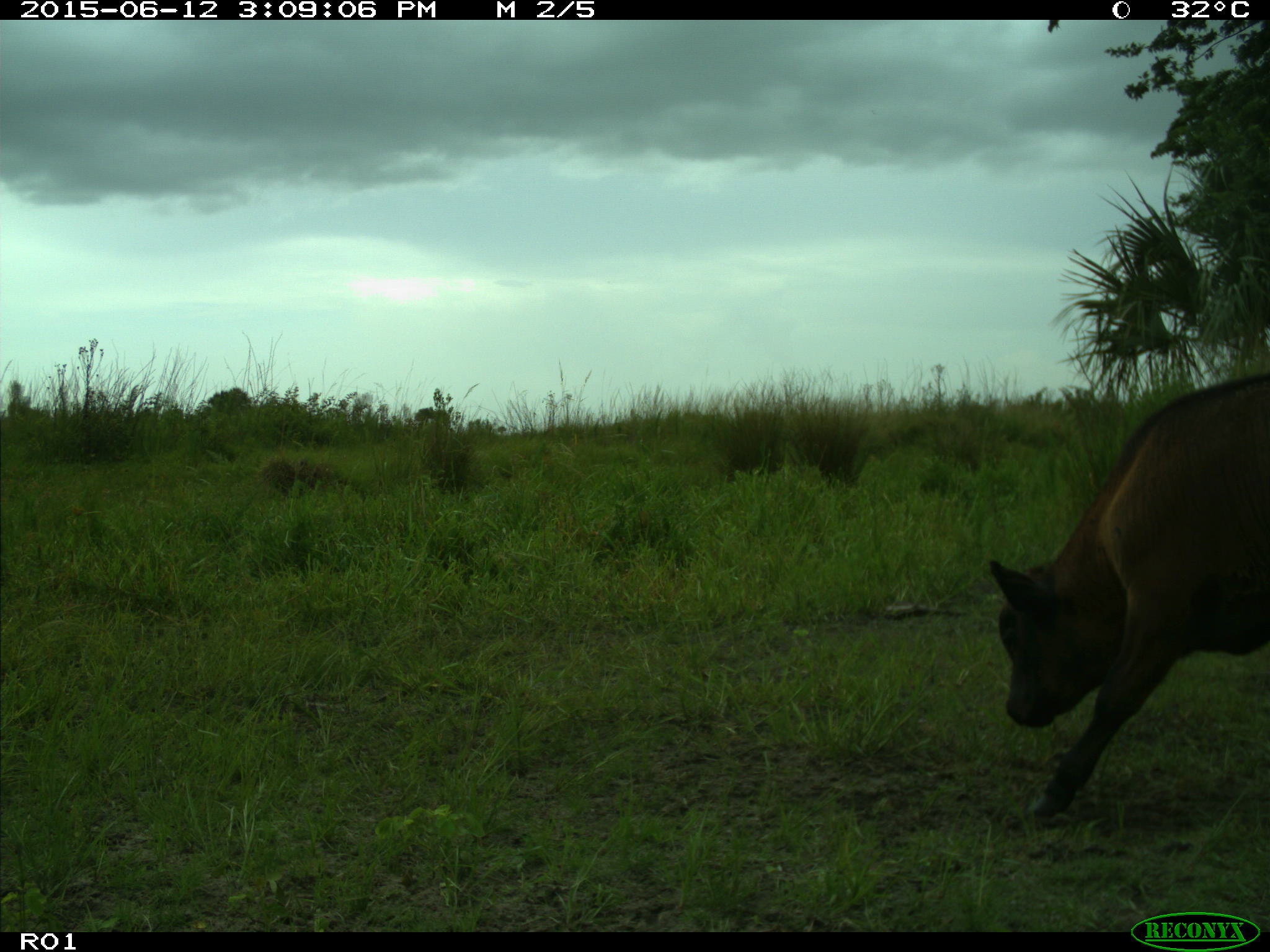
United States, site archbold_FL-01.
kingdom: Animalia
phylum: Chordata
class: Mammalia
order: Artiodactyla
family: Bovidae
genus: Bos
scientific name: Bos taurus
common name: domestic cow